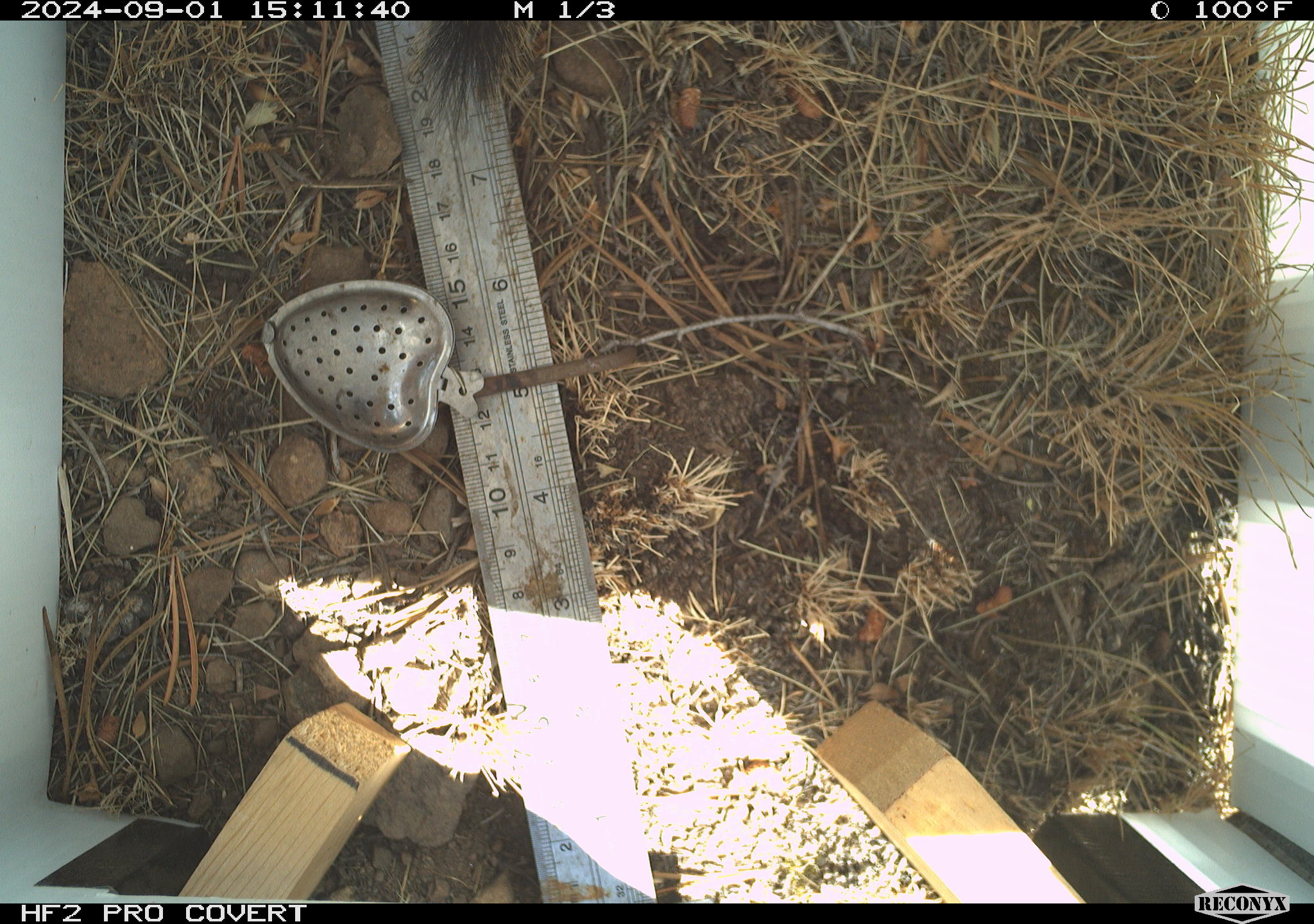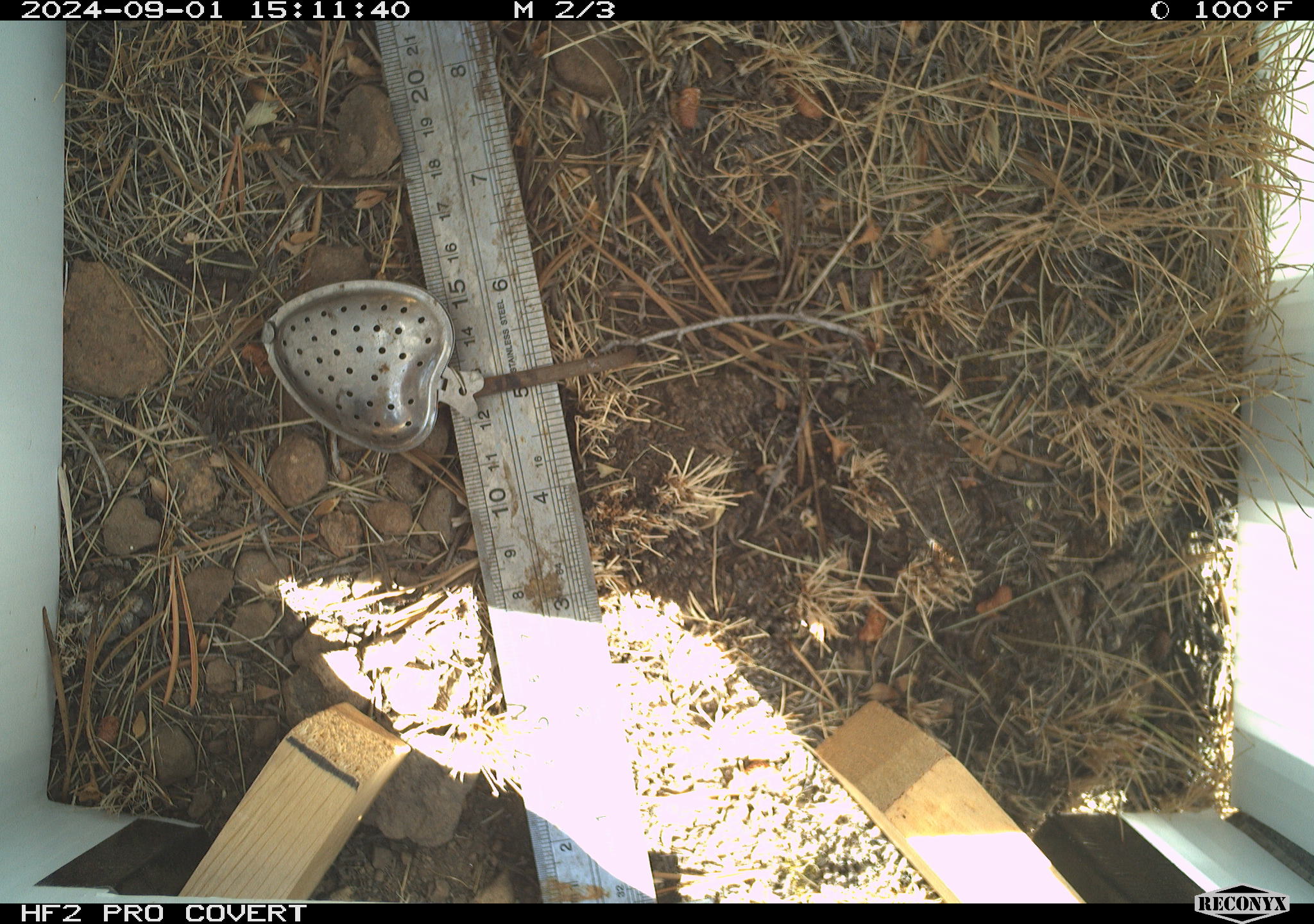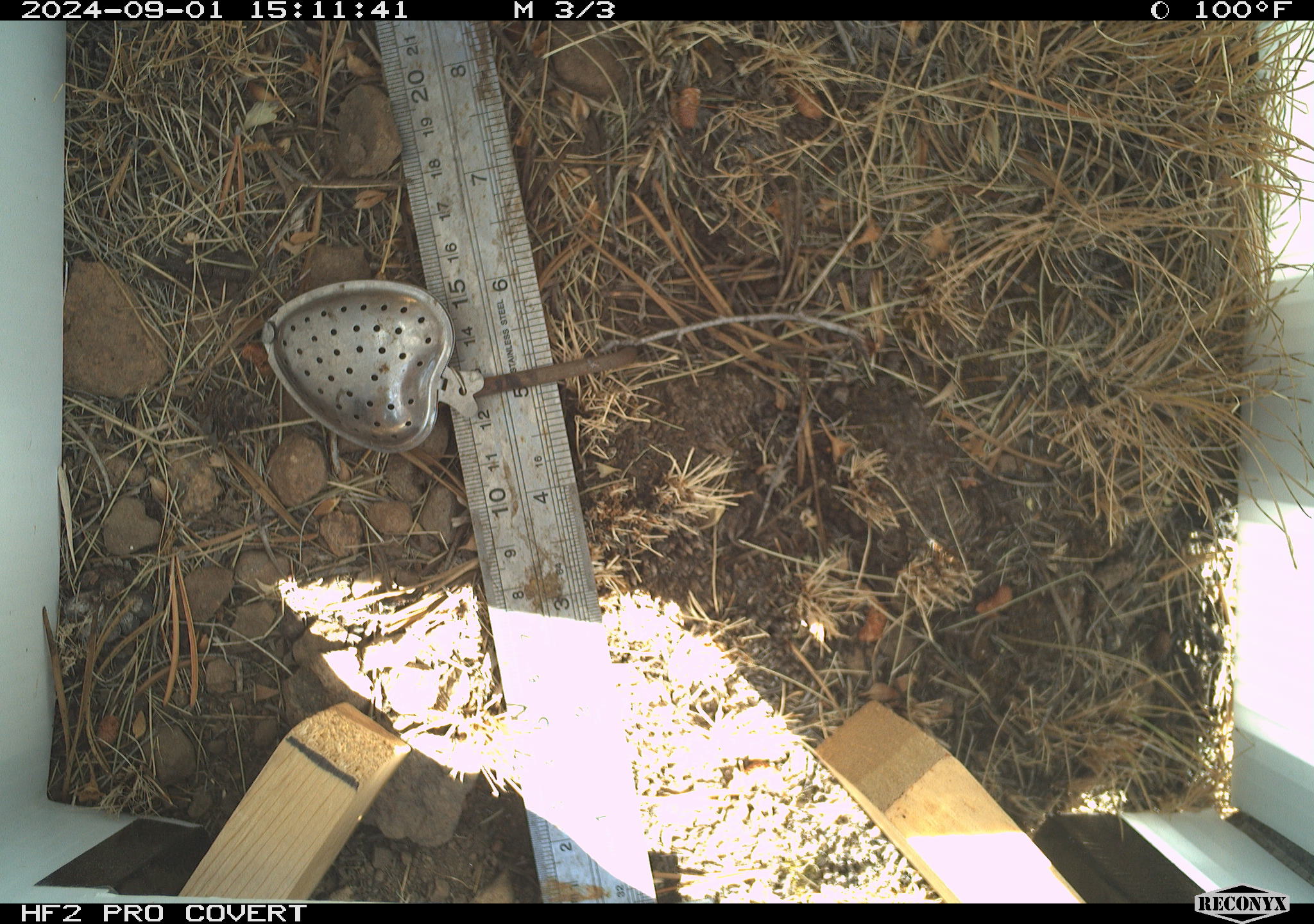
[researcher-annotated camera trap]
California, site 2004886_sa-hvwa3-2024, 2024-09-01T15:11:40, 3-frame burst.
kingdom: Animalia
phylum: Chordata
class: Mammalia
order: Rodentia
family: Sciuridae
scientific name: Sciuridae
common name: squirrels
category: sciuridae family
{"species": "sciuridae family (squirrels) (Sciuridae)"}